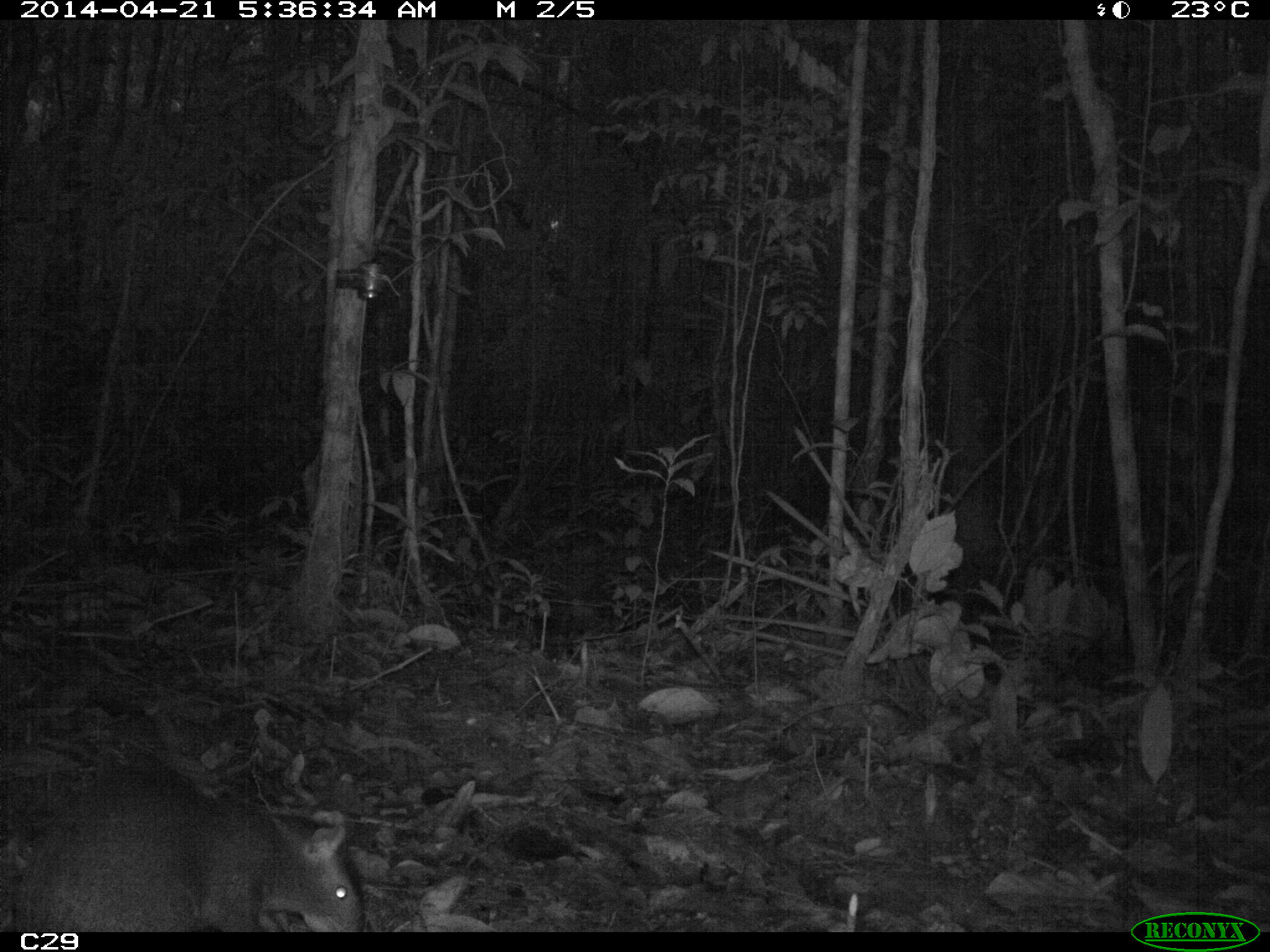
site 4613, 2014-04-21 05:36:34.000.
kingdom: Animalia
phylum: Chordata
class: Mammalia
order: Rodentia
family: Dasyproctidae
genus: Dasyprocta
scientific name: Dasyprocta leporina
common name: red-rumped agouti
Dasyprocta leporina (red-rumped agouti), count 1, age adult.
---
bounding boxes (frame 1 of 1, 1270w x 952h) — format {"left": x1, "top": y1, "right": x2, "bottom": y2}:
dasyprocta leporina: {"left": 12, "top": 767, "right": 366, "bottom": 931}